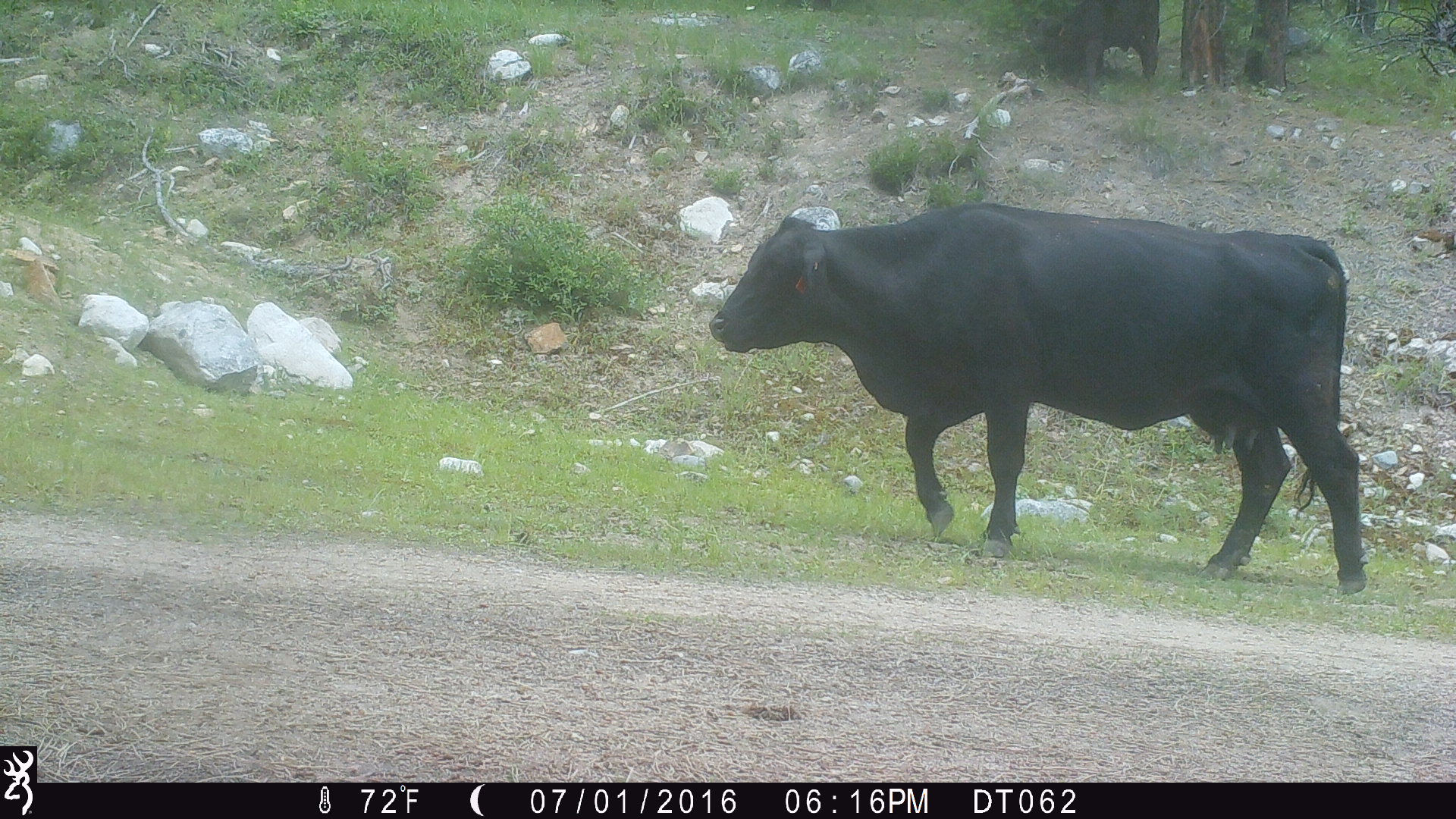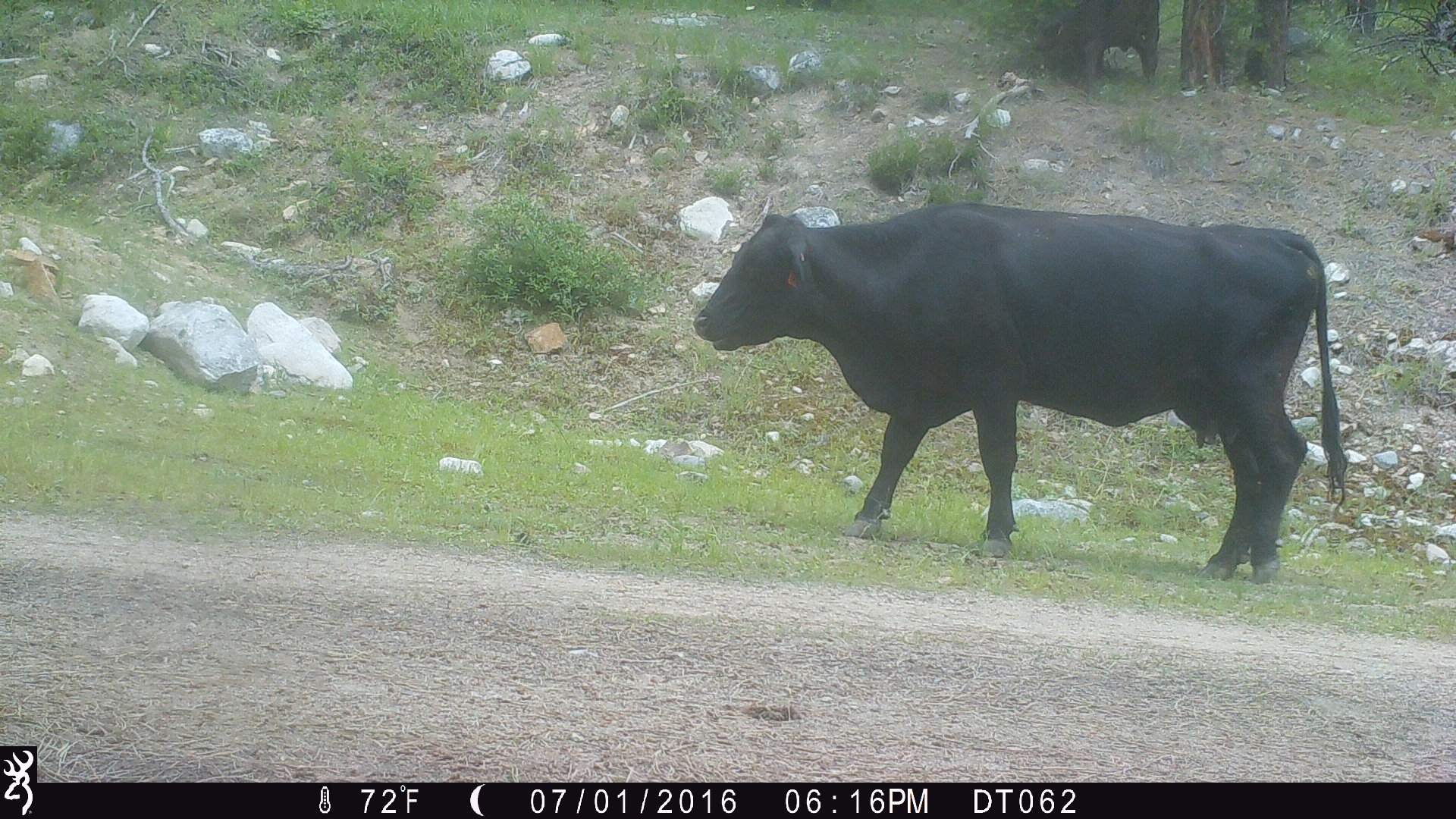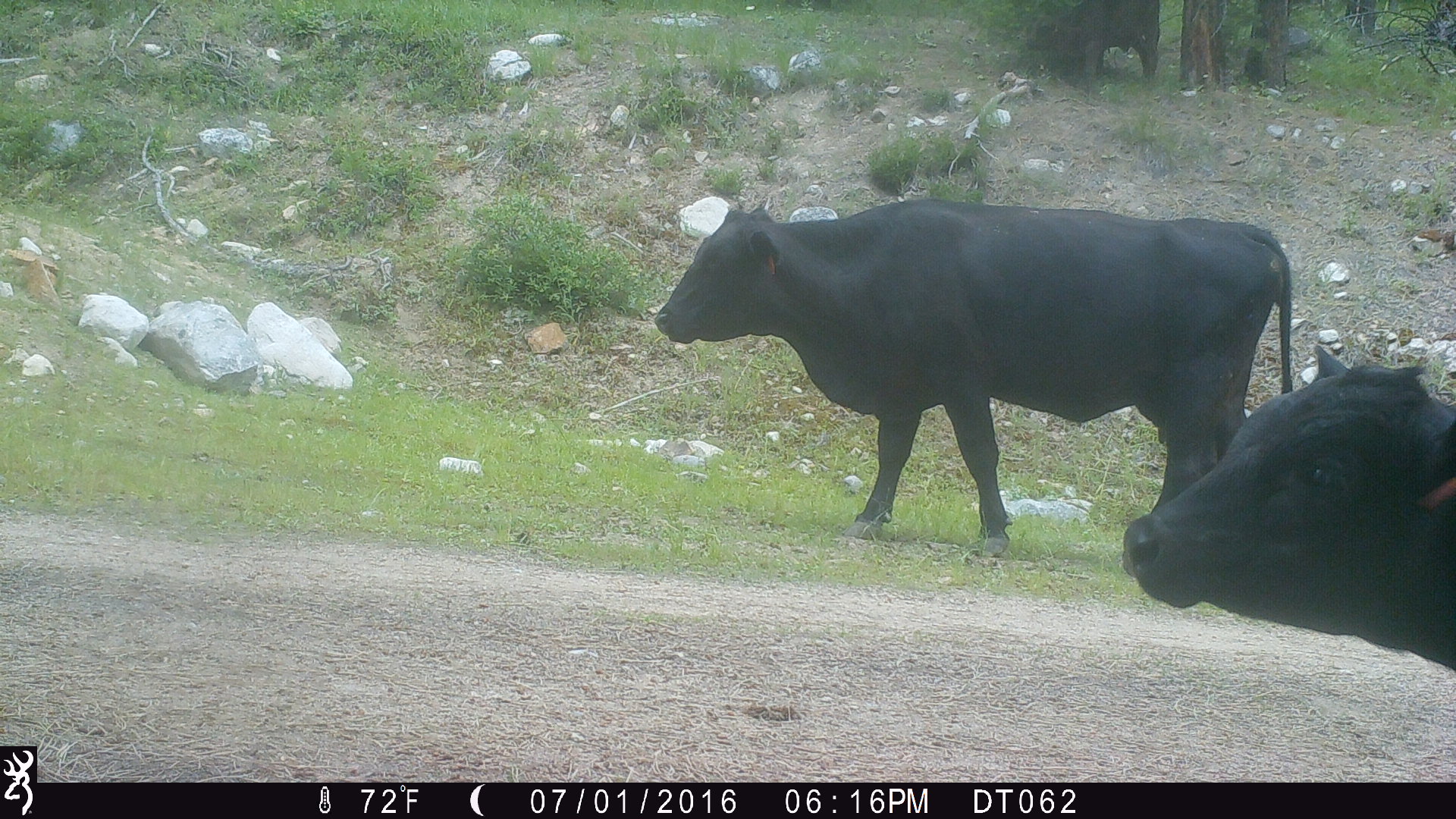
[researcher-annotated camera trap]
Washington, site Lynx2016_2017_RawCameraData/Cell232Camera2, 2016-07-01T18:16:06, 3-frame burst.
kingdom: Animalia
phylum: Chordata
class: Mammalia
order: Artiodactyla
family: Bovidae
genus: Bos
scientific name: Bos taurus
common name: domestic cattle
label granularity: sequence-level